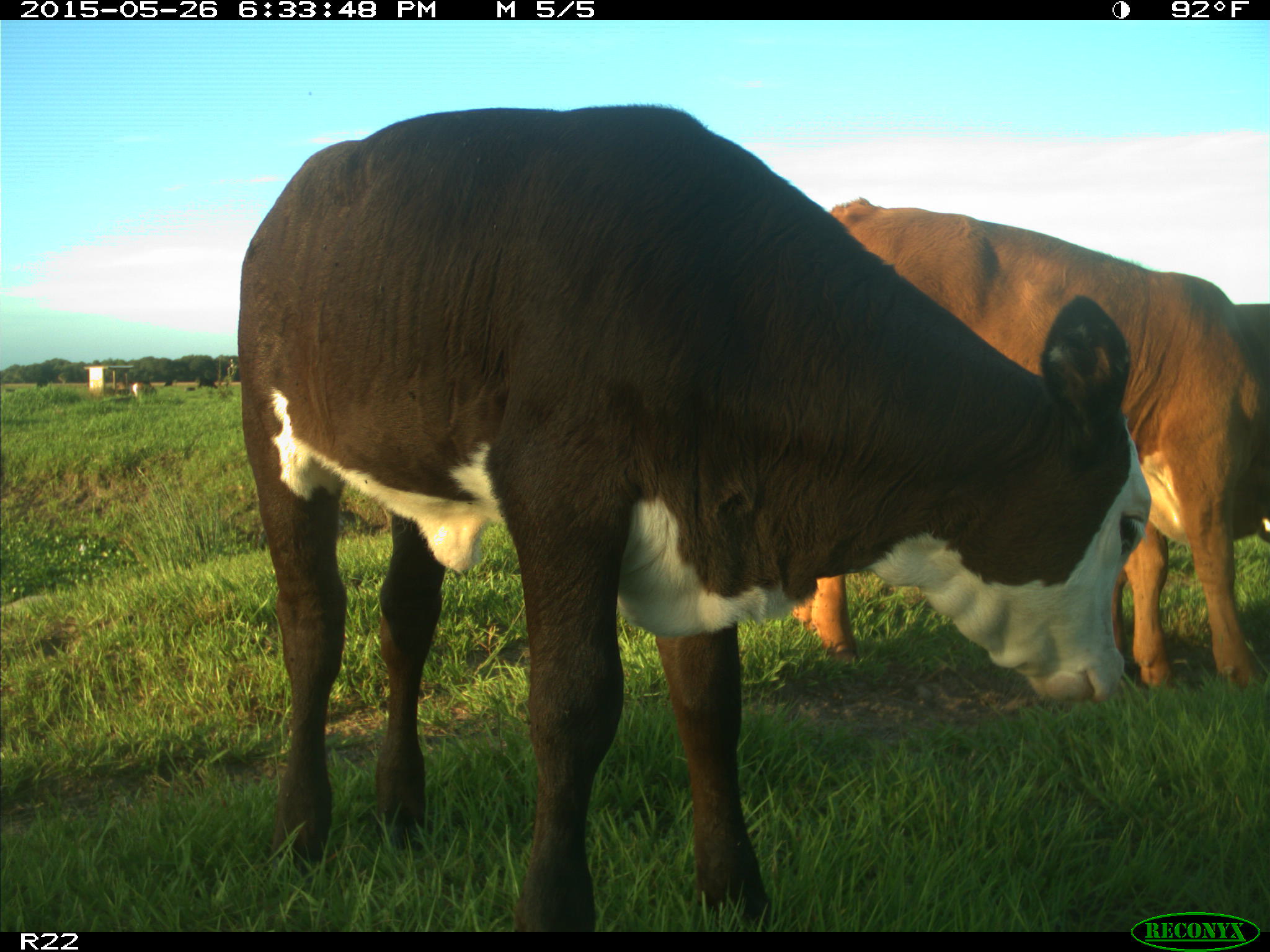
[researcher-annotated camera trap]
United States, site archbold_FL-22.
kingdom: Animalia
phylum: Chordata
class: Mammalia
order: Artiodactyla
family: Bovidae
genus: Bos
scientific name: Bos taurus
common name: domestic cow